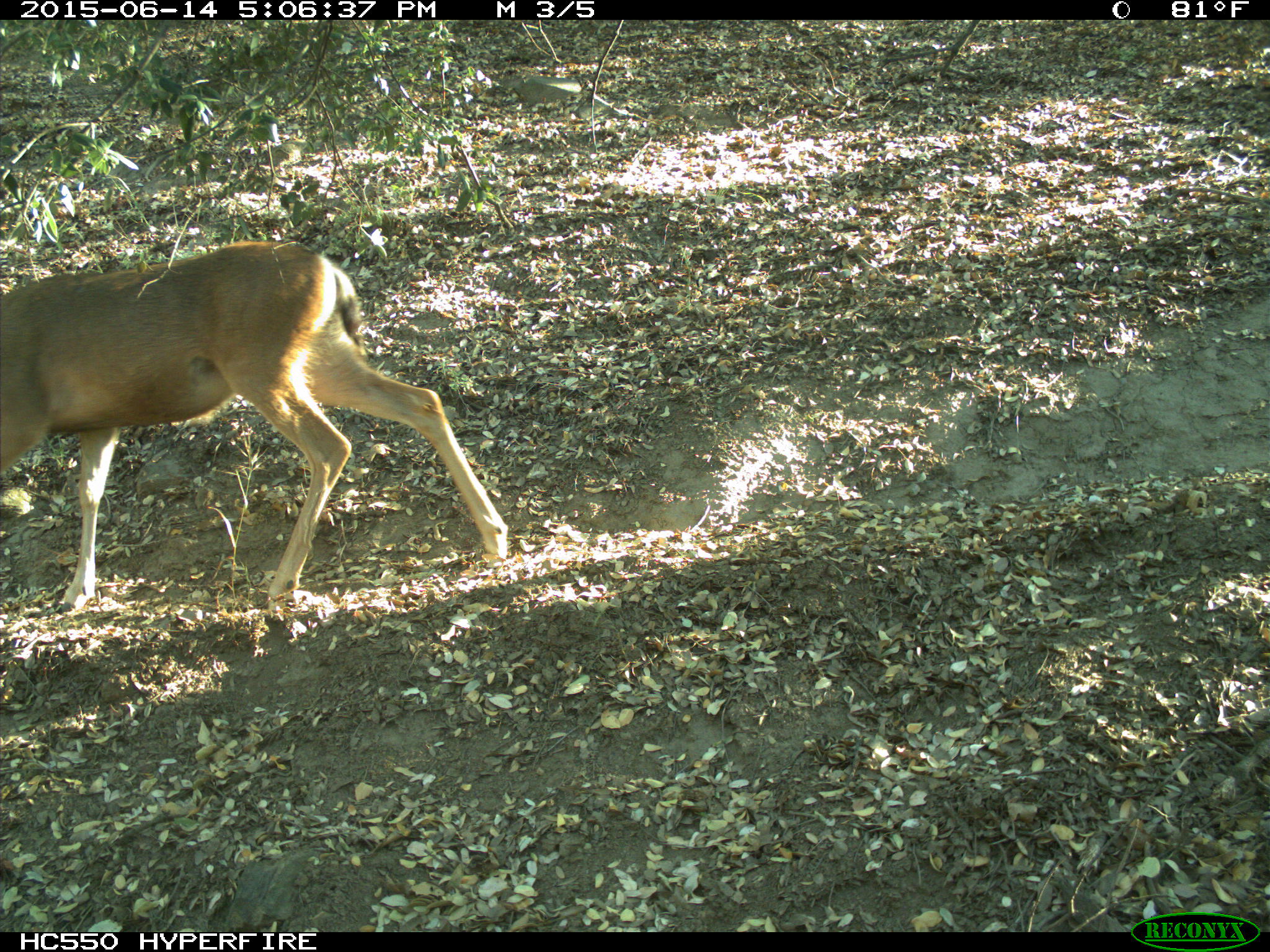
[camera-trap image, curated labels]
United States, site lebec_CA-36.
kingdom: Animalia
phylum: Chordata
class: Mammalia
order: Artiodactyla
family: Cervidae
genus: Odocoileus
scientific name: Odocoileus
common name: deer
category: unidentified deer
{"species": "unidentified deer (deer) (Odocoileus)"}